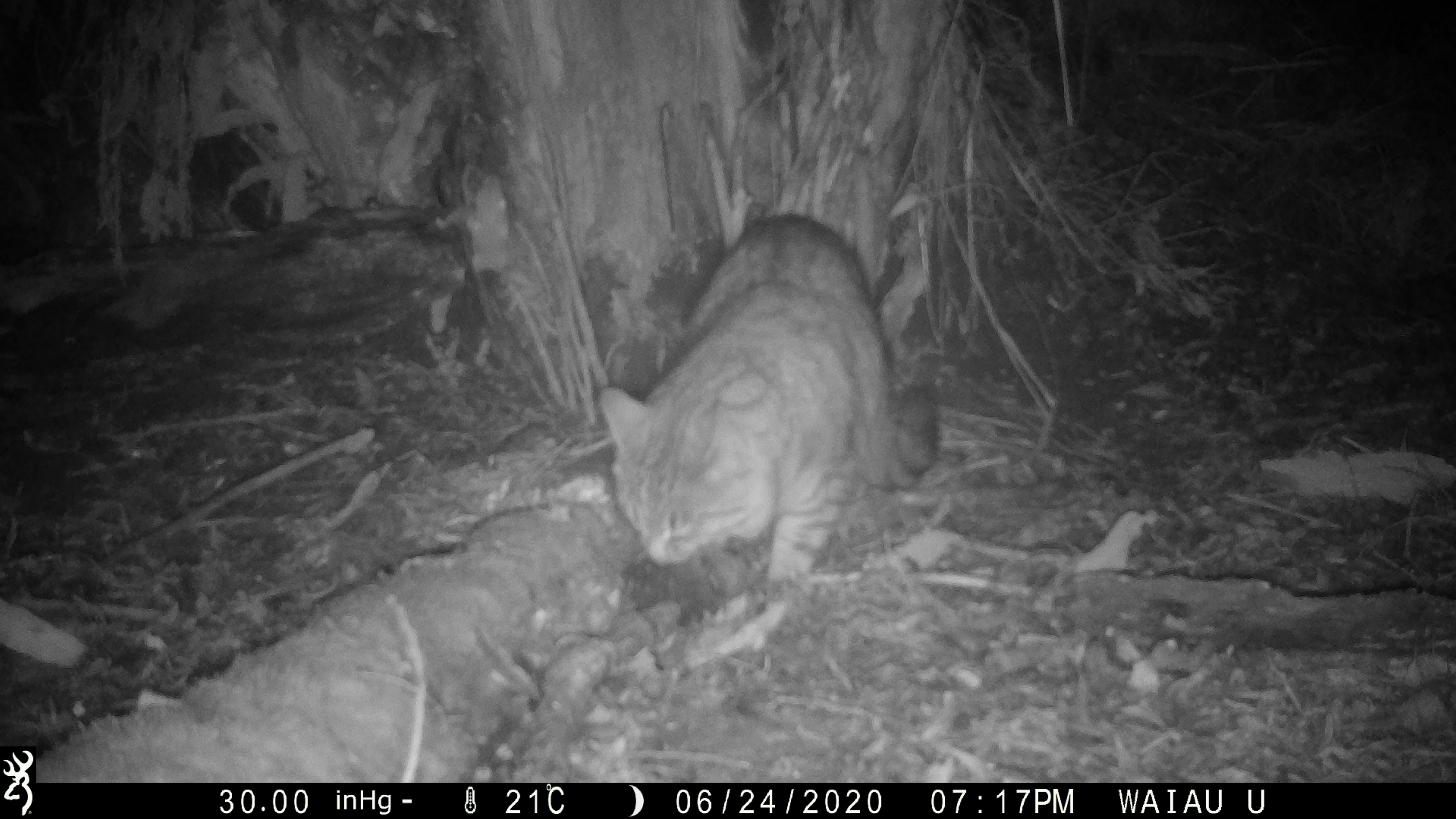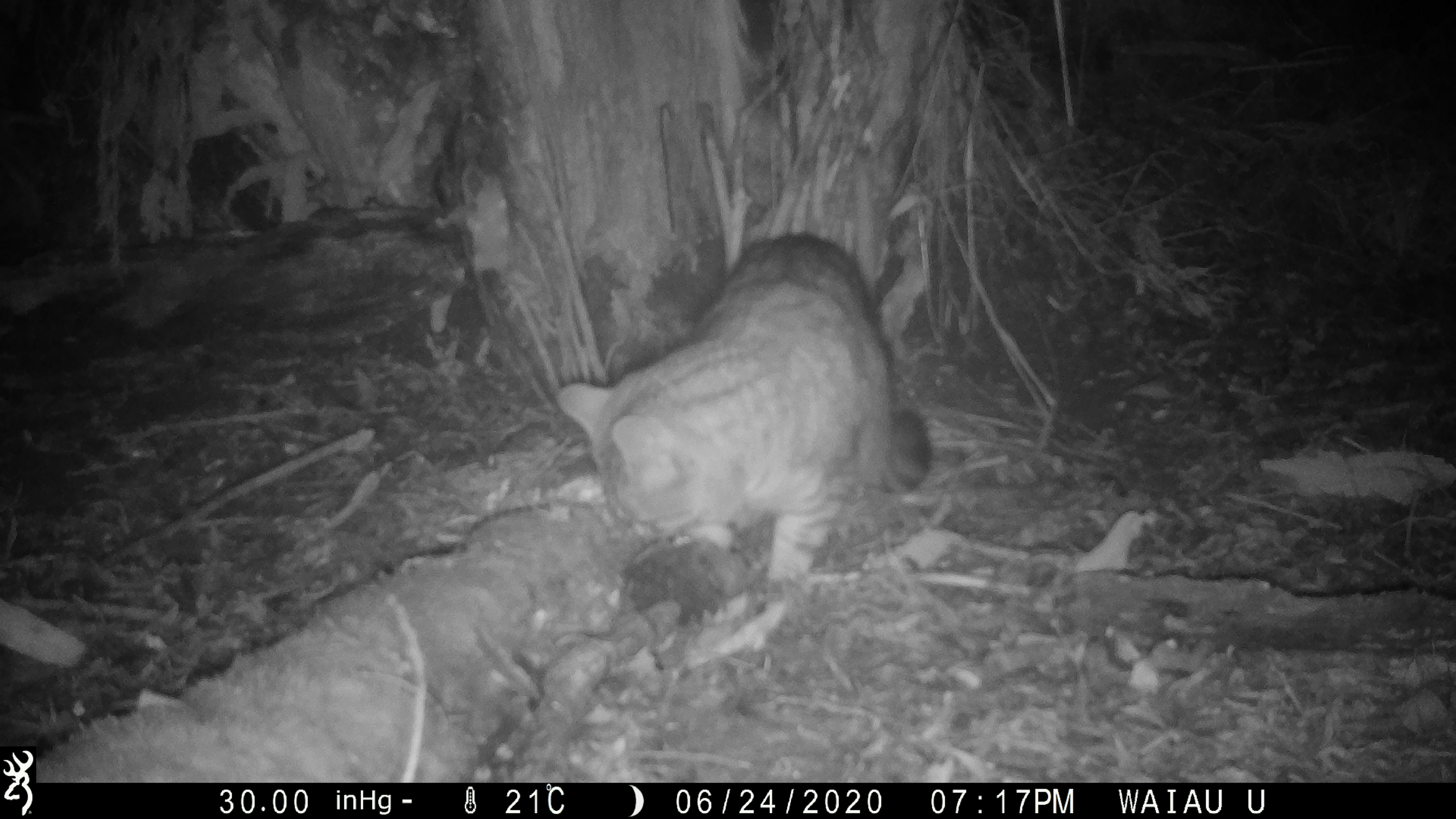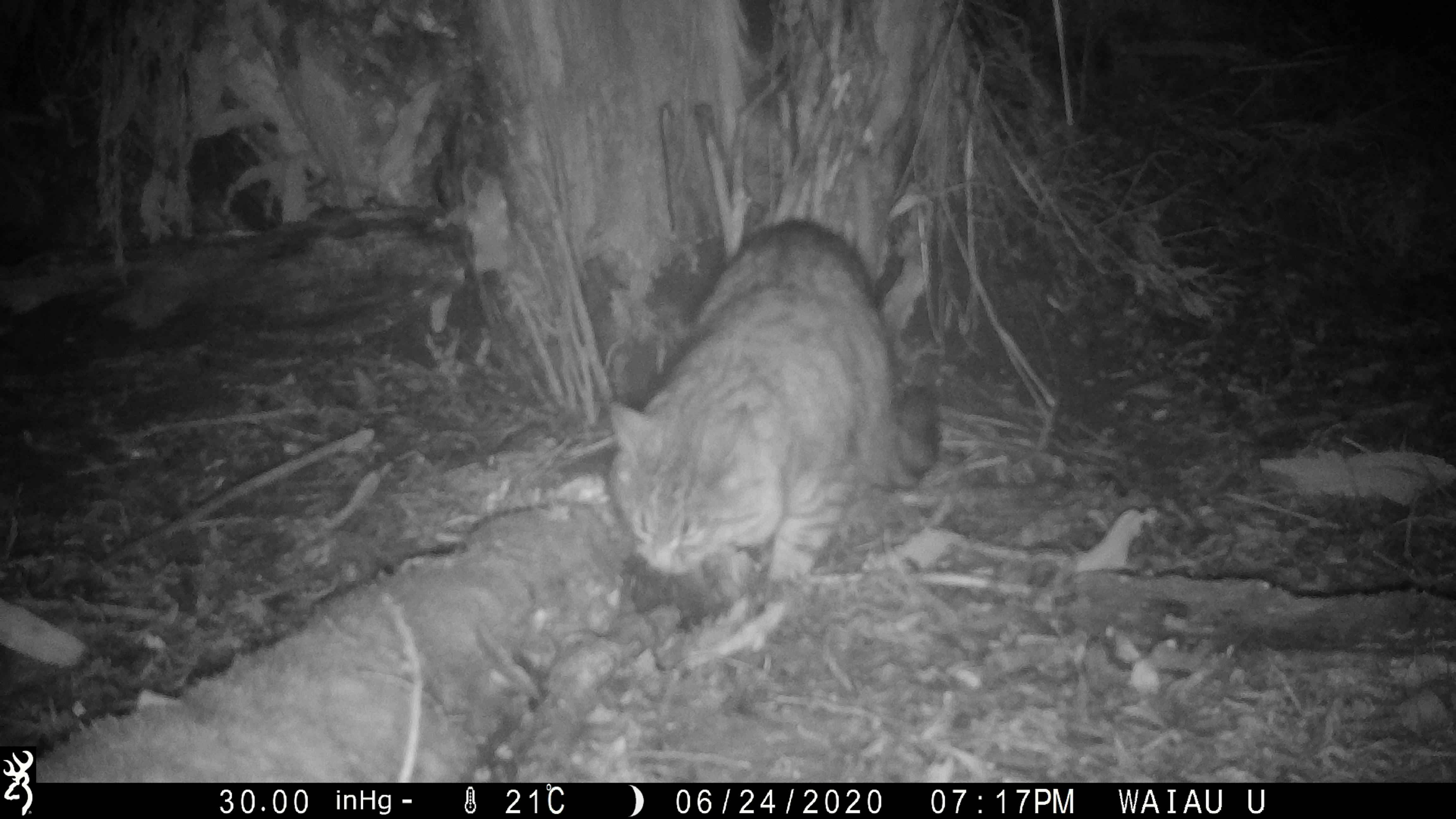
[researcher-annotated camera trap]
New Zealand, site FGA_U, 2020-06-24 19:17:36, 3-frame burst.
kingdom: Animalia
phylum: Chordata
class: Mammalia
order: Carnivora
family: Felidae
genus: Felis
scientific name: Felis catus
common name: domestic cat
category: cat